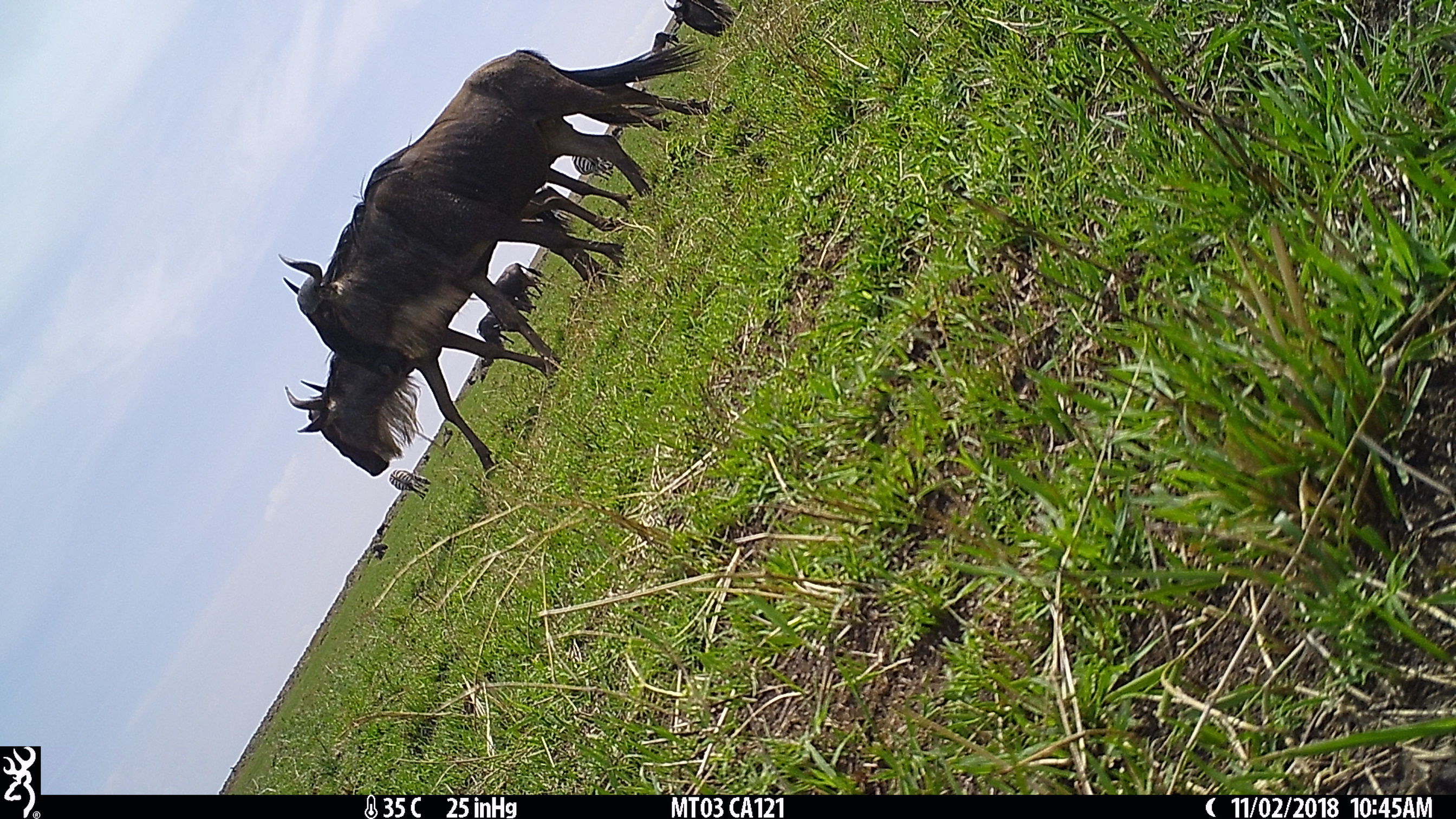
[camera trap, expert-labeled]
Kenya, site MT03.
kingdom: Animalia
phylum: Chordata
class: Mammalia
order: Artiodactyla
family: Bovidae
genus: Connochaetes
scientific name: Connochaetes taurinus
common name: blue wildebeest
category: wildebeest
Wildebeest (blue wildebeest) (Connochaetes taurinus).